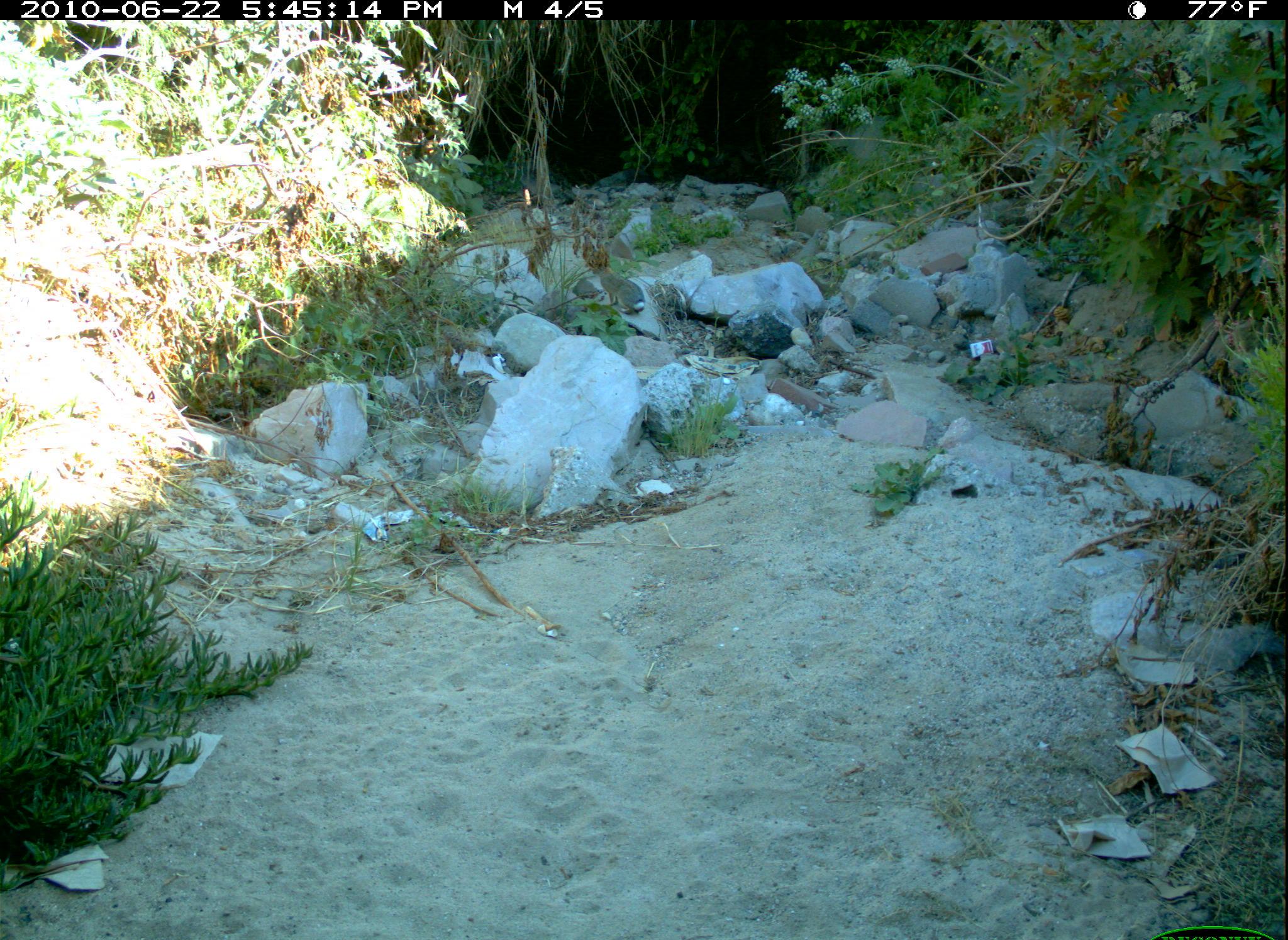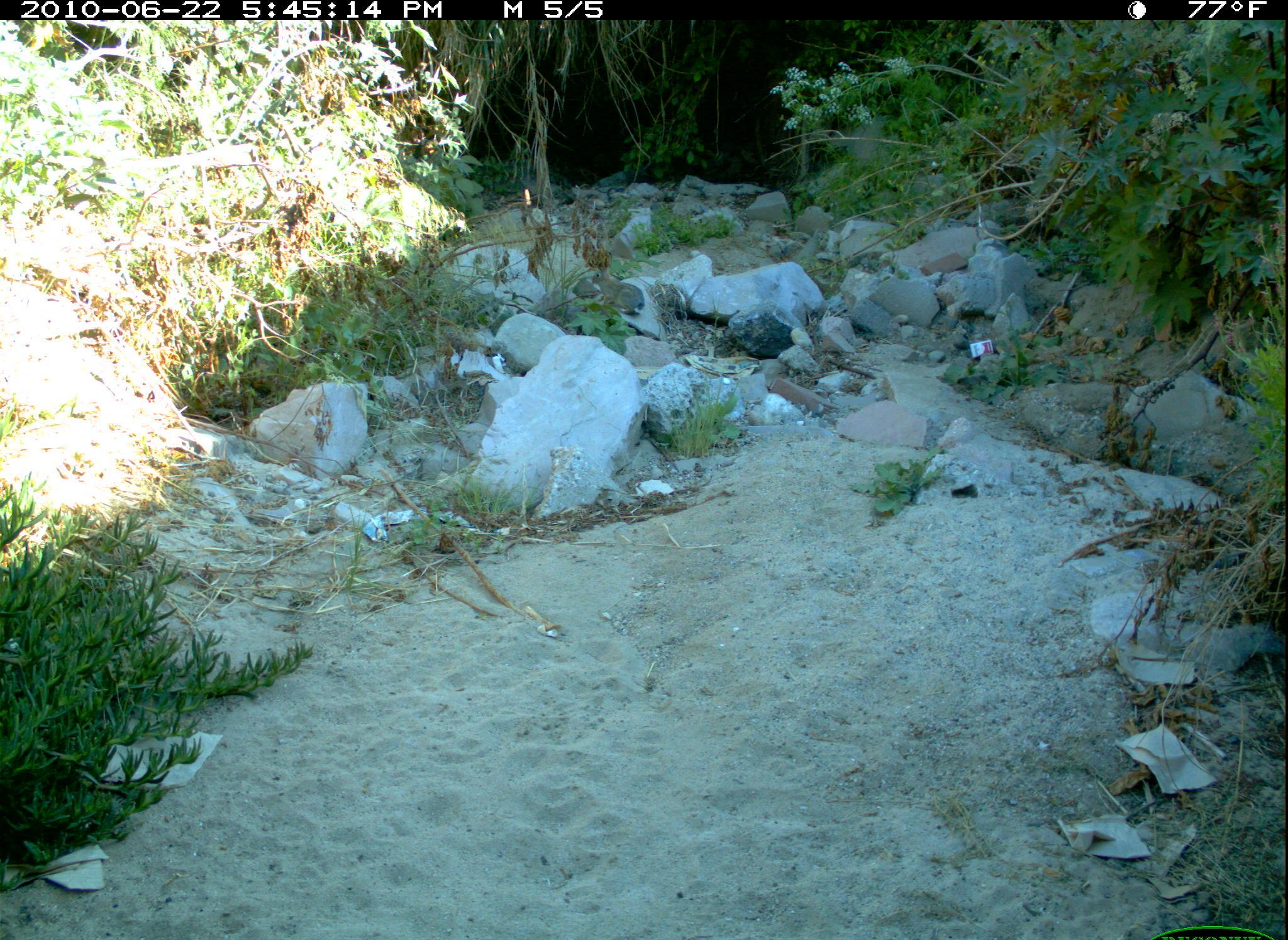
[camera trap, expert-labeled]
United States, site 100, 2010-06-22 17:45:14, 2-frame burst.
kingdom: Animalia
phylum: Chordata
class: Mammalia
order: Lagomorpha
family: Leporidae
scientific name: Leporidae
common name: rabbits and hares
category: rabbit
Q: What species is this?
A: Rabbit (rabbits and hares) (Leporidae).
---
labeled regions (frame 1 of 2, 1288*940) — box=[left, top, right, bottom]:
rabbit: box=[588, 249, 659, 326]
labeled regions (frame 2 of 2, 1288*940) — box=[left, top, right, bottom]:
rabbit: box=[586, 260, 651, 324]